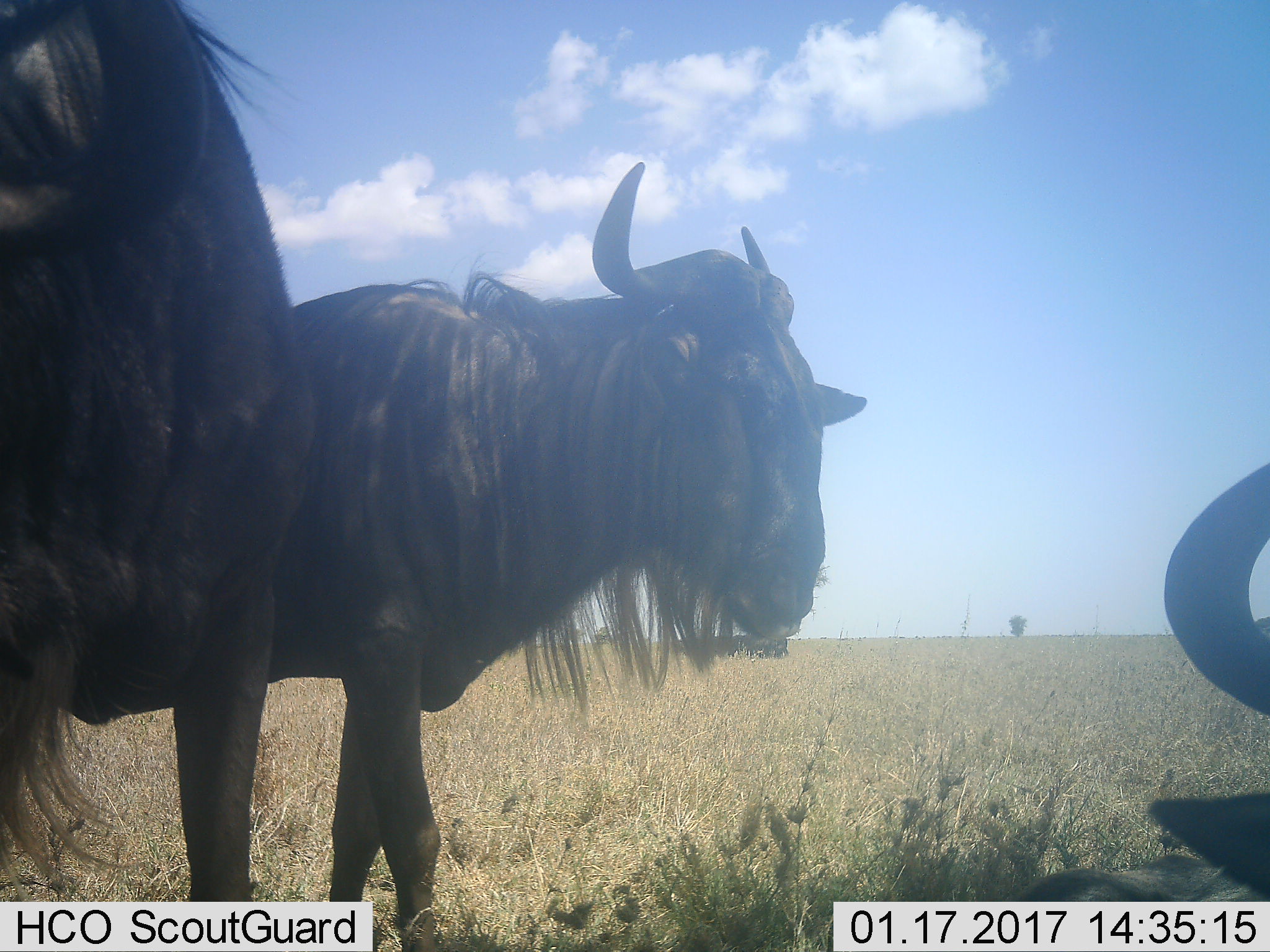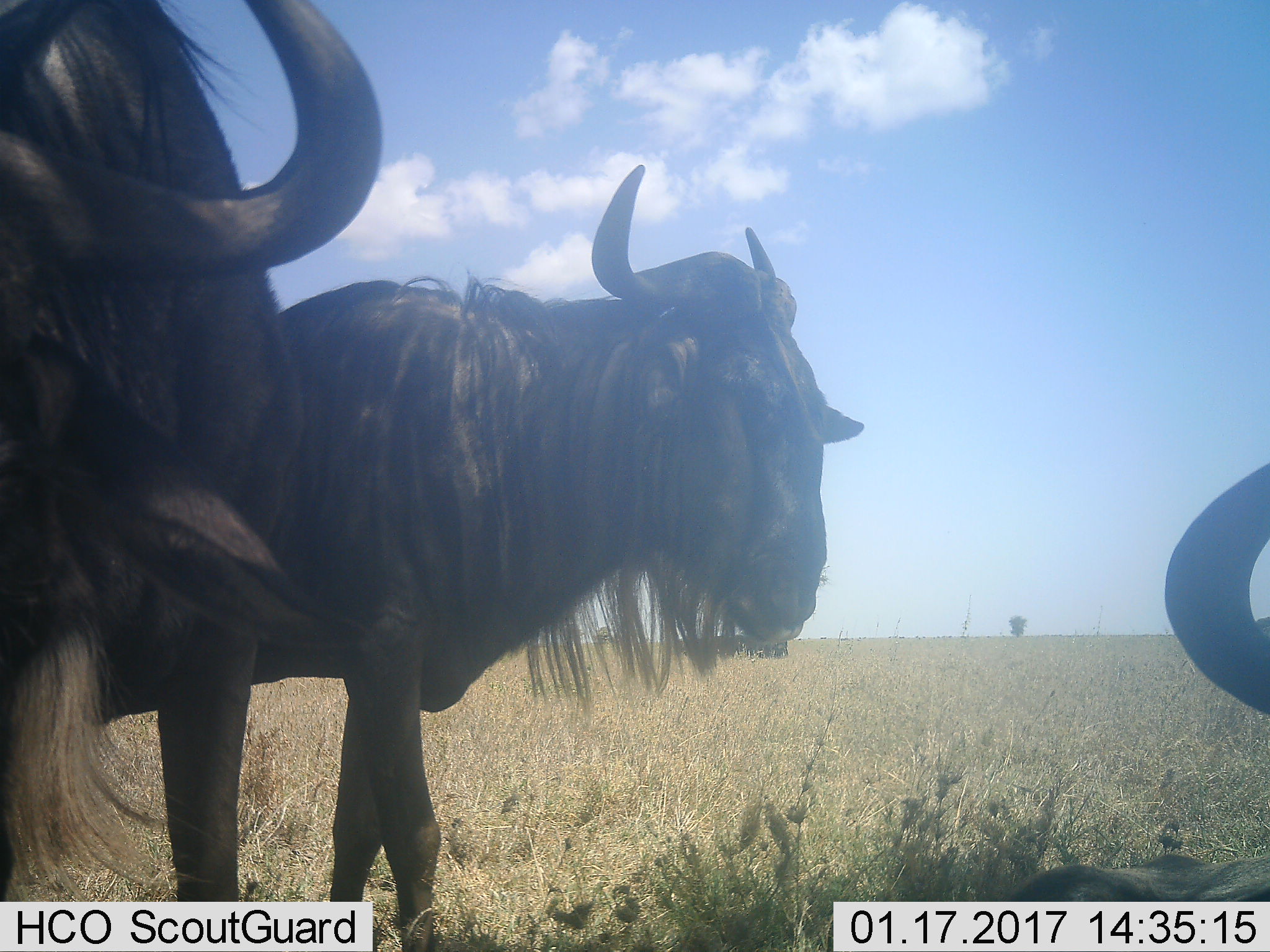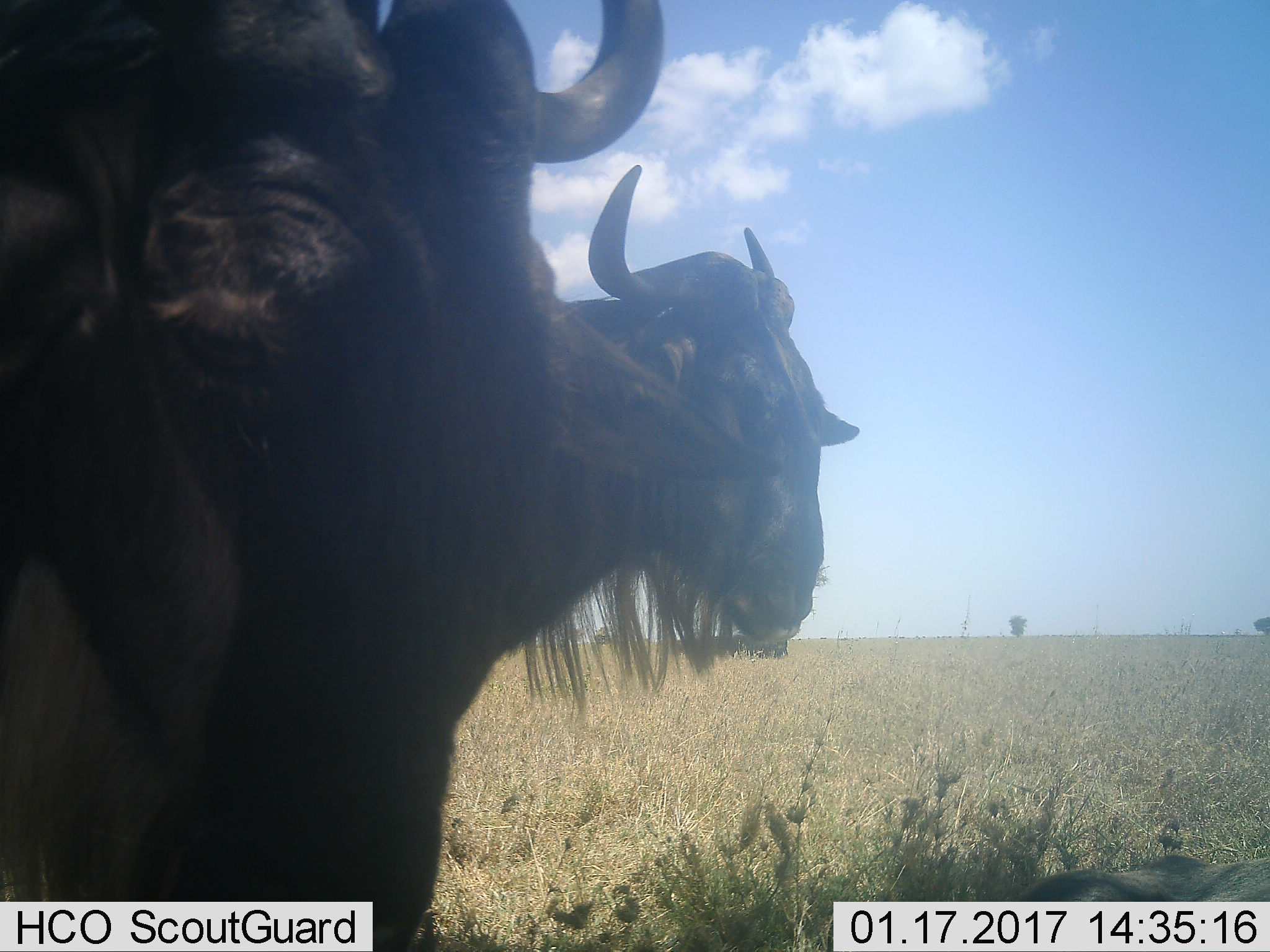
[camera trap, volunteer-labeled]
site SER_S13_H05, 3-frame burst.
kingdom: Animalia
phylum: Chordata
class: Mammalia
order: Artiodactyla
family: Bovidae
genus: Connochaetes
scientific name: Connochaetes taurinus taurinus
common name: blue wildebeest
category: wildebeestblue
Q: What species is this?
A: Wildebeestblue (blue wildebeest) (Connochaetes taurinus taurinus).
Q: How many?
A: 3.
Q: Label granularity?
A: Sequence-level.